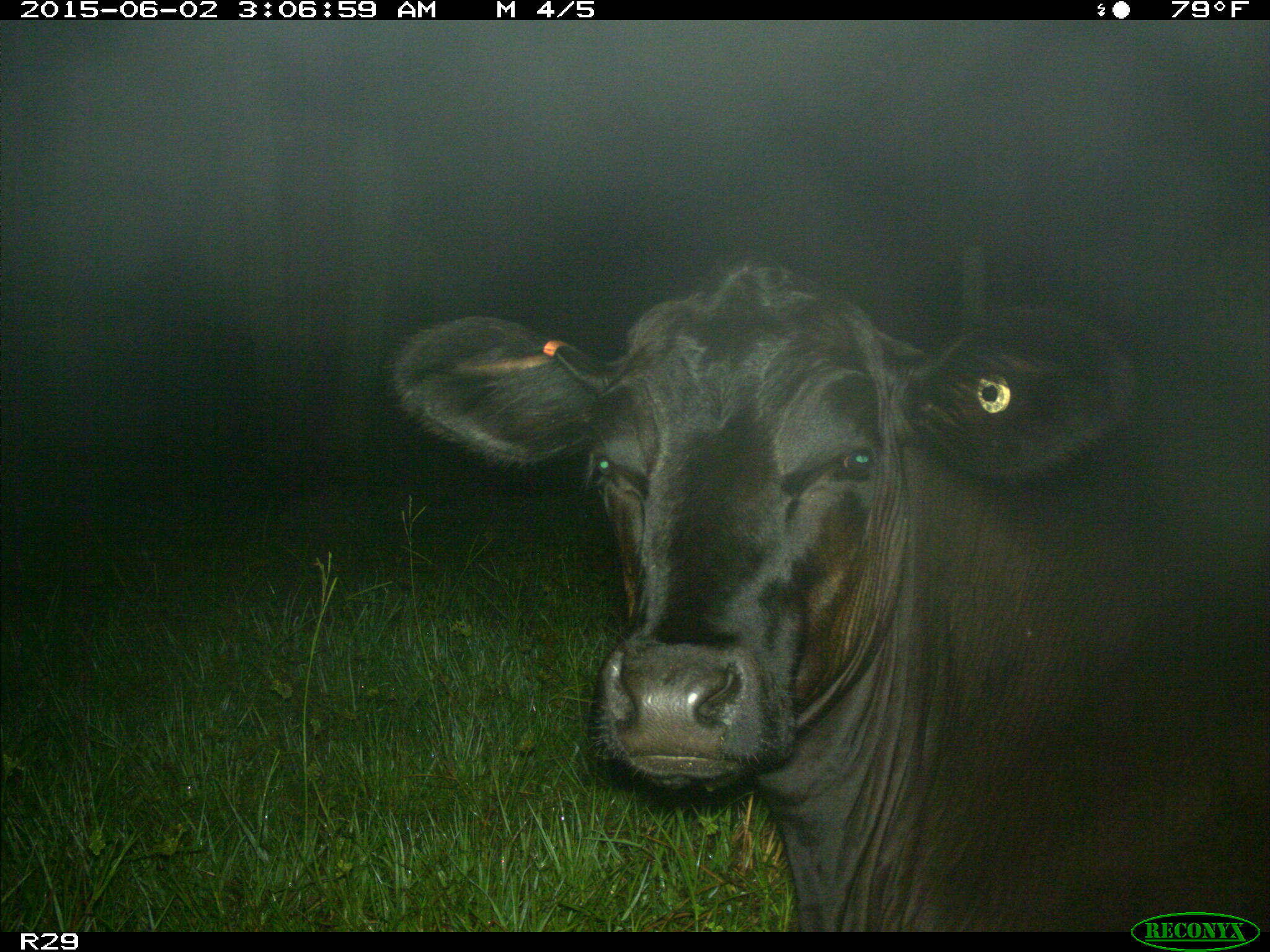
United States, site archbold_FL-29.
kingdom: Animalia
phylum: Chordata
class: Mammalia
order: Artiodactyla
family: Bovidae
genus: Bos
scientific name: Bos taurus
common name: domestic cow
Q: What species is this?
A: Bos taurus (domestic cow).